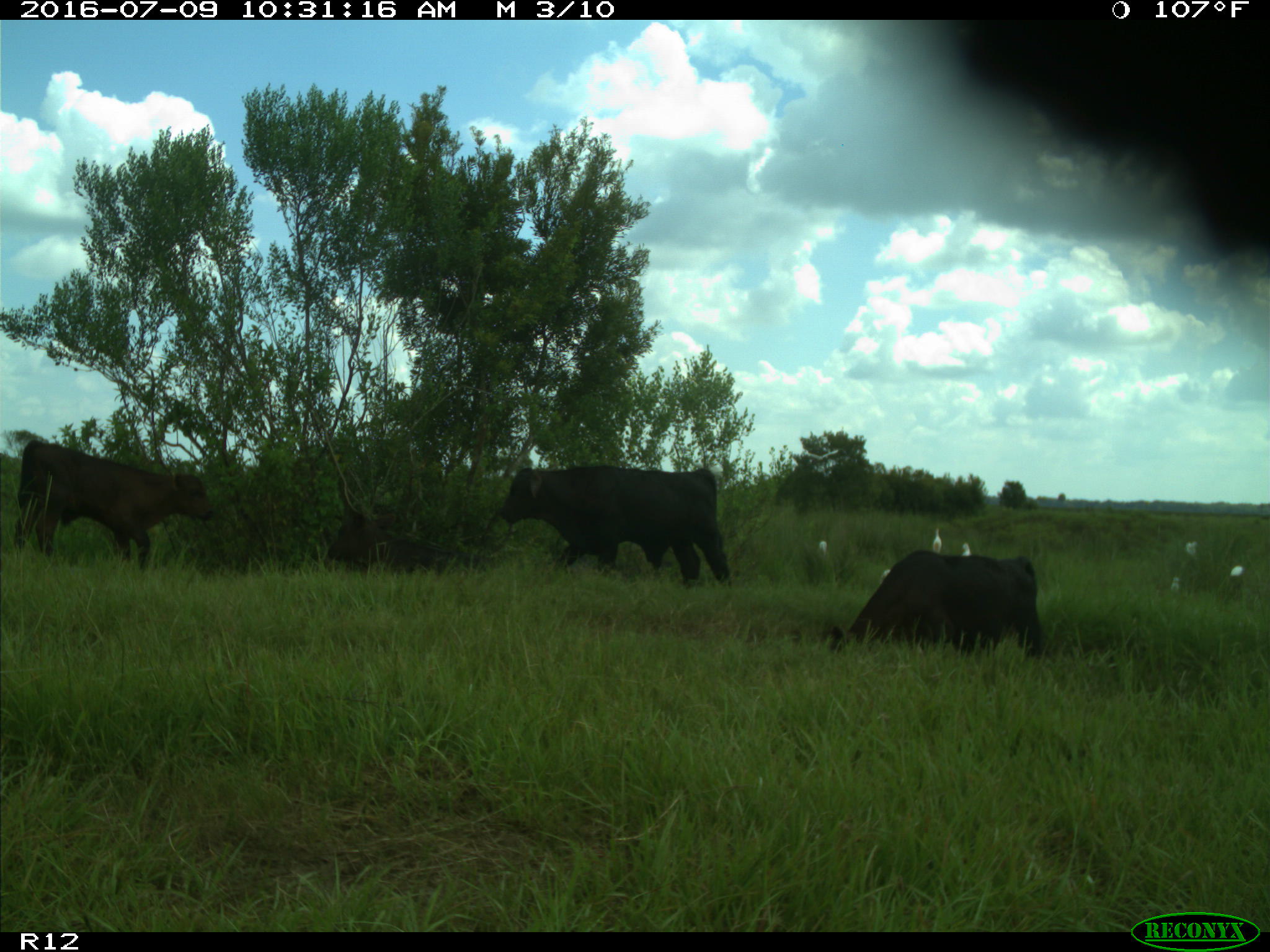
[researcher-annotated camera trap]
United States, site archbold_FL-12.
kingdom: Animalia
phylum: Chordata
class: Mammalia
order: Artiodactyla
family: Bovidae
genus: Bos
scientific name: Bos taurus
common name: domestic cow